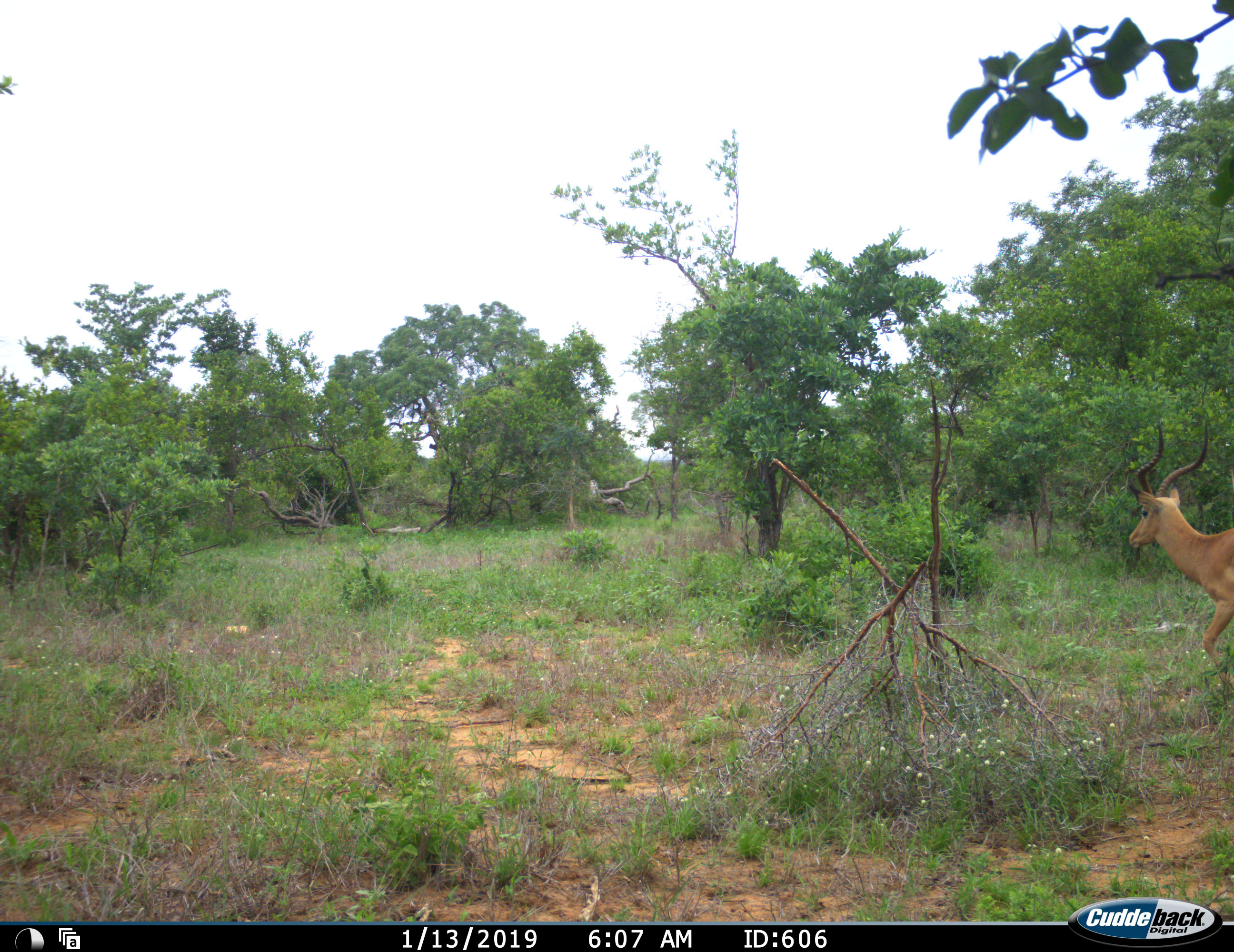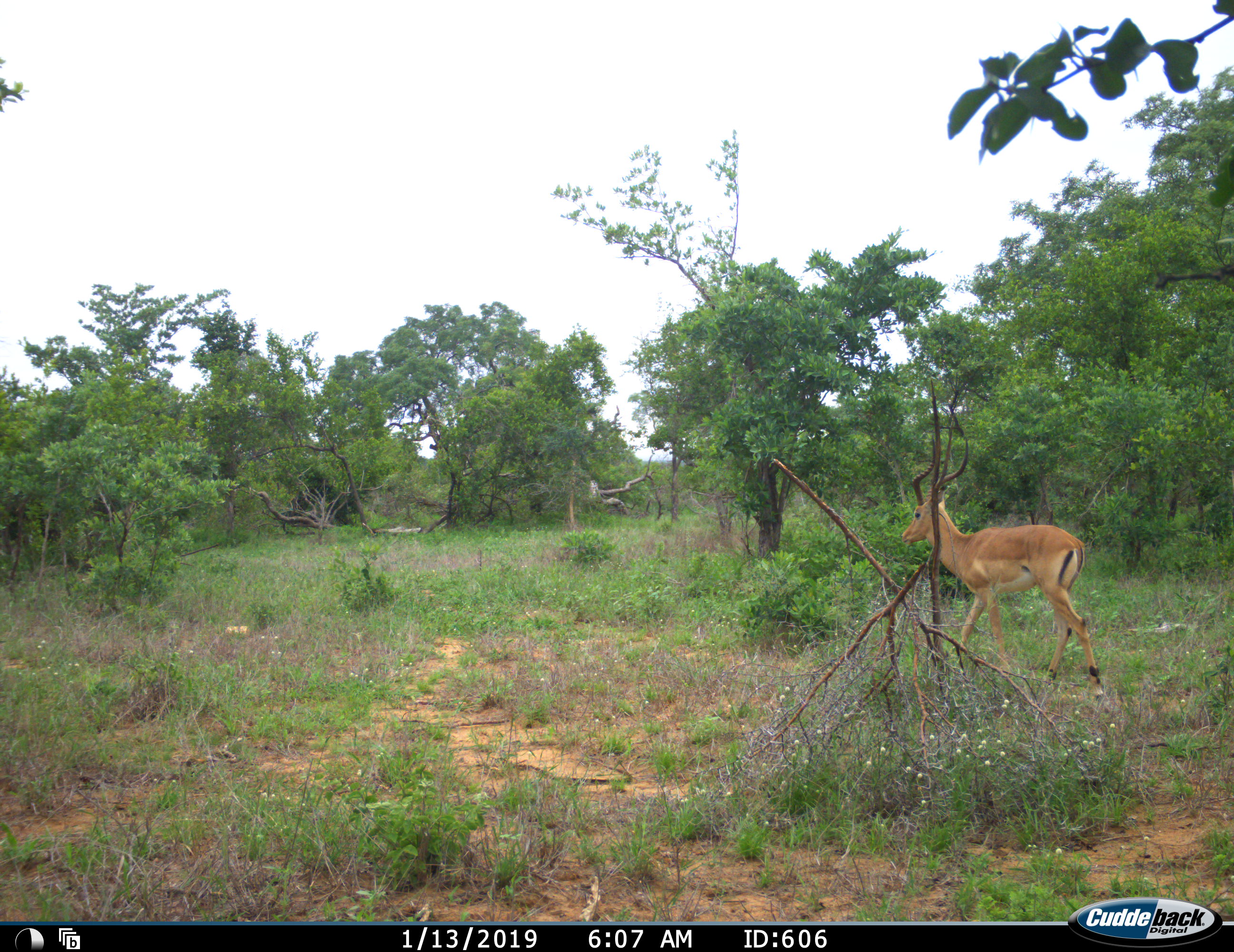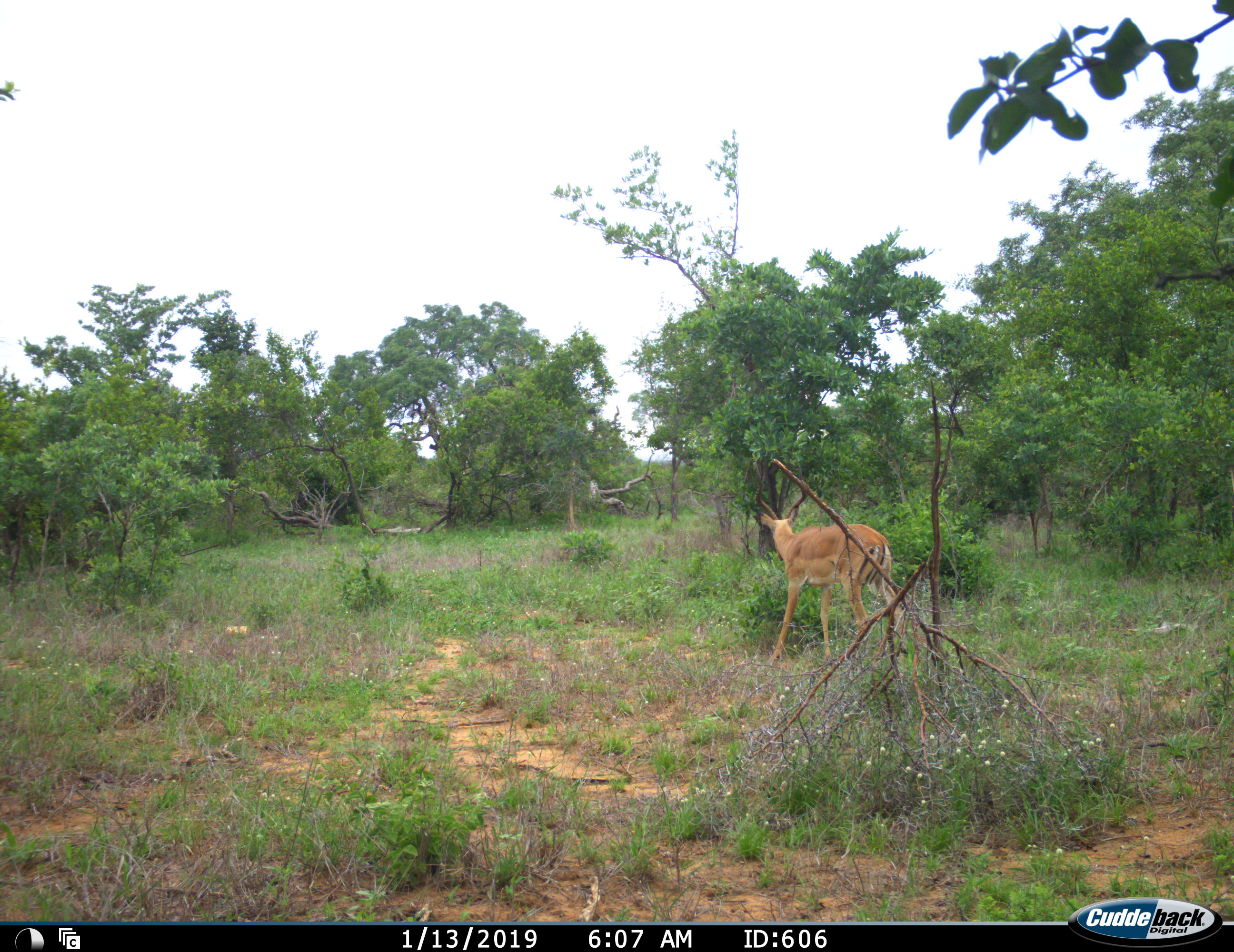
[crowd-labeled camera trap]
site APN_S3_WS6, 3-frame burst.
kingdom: Animalia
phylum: Chordata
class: Mammalia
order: Artiodactyla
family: Bovidae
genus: Aepyceros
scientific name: Aepyceros melampus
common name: impala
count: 1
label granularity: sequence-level